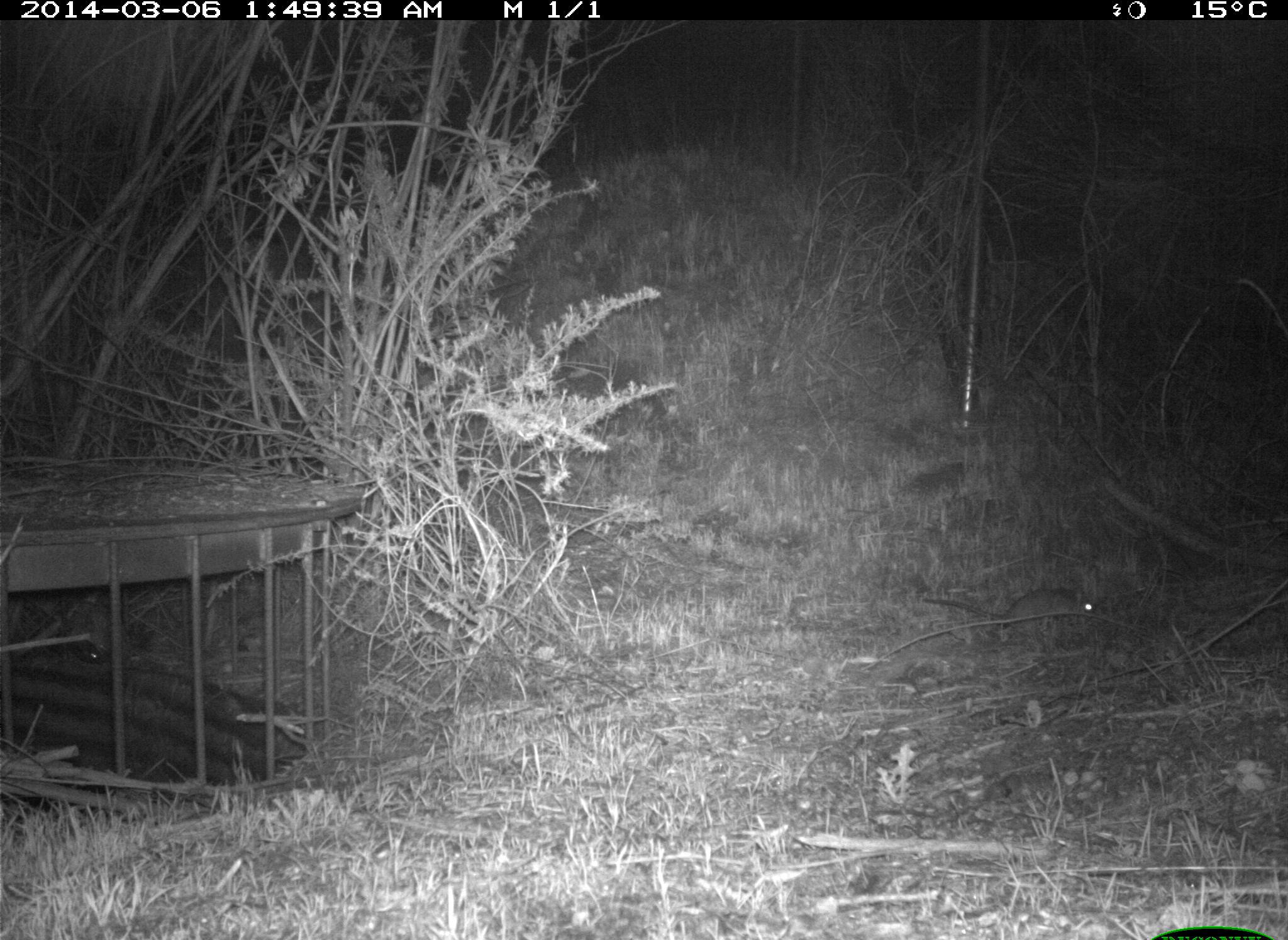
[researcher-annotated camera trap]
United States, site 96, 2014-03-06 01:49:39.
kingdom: Animalia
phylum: Chordata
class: Mammalia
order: Rodentia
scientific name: Rodentia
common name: rodent